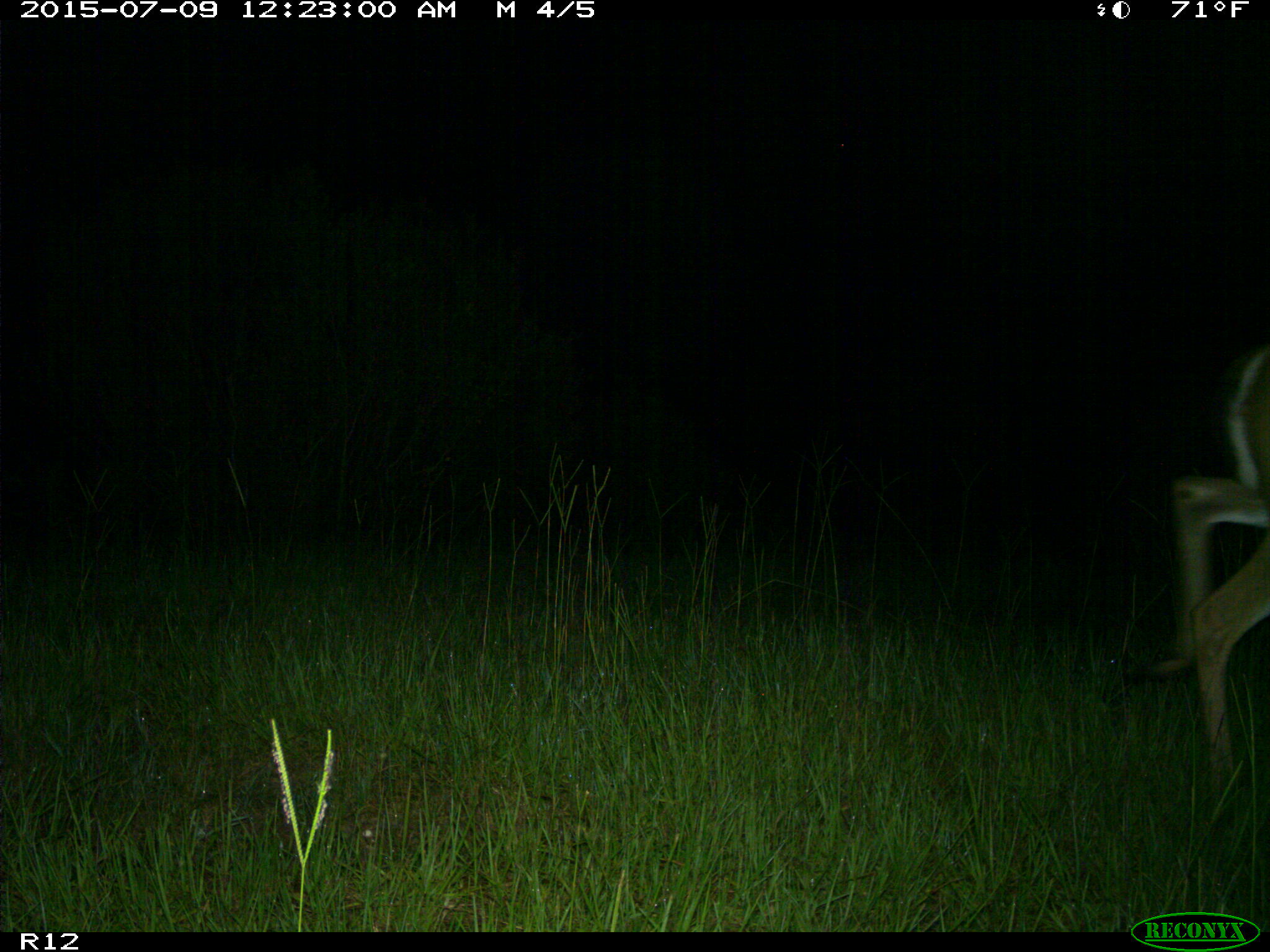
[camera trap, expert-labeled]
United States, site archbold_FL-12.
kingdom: Animalia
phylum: Chordata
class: Mammalia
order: Artiodactyla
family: Cervidae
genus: Odocoileus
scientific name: Odocoileus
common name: deer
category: unidentified deer